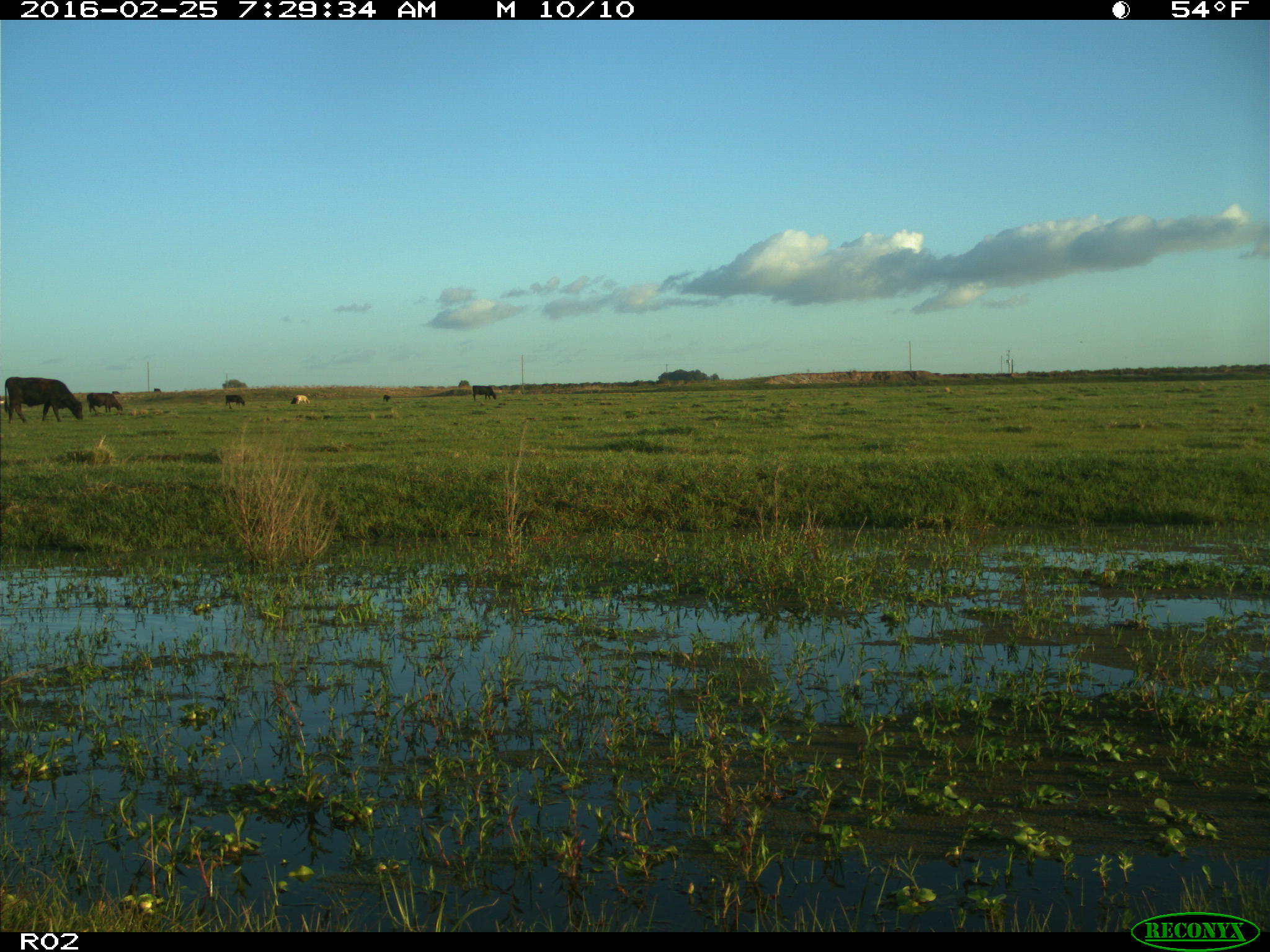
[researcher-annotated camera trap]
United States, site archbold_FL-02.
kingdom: Animalia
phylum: Chordata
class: Mammalia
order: Artiodactyla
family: Bovidae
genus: Bos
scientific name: Bos taurus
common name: domestic cow